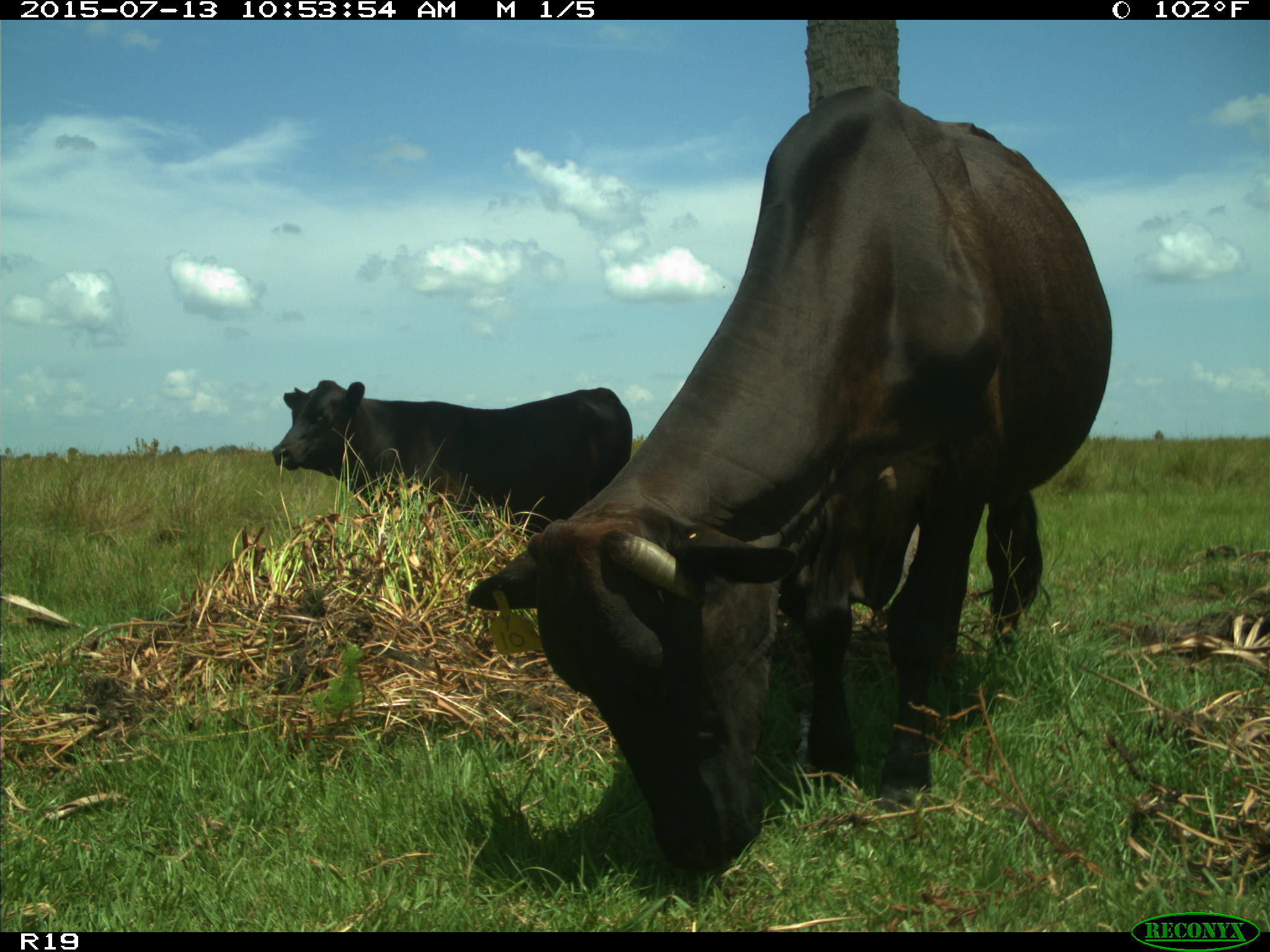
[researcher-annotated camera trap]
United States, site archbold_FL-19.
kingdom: Animalia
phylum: Chordata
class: Mammalia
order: Artiodactyla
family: Bovidae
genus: Bos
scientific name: Bos taurus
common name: domestic cow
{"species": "Bos taurus (domestic cow)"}